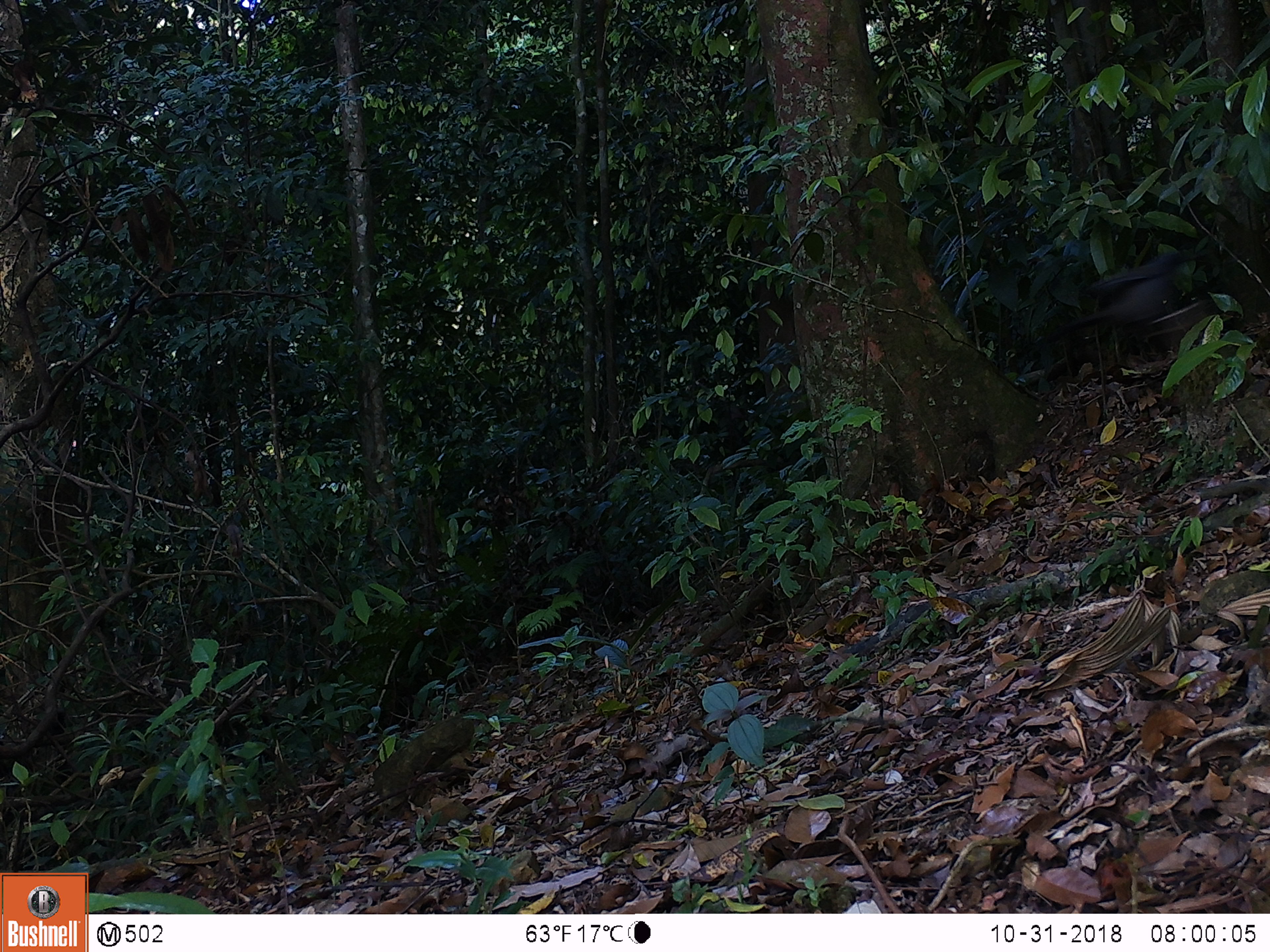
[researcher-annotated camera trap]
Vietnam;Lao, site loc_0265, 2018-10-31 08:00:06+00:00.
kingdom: Animalia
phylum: Chordata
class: Aves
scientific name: Aves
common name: bird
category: unidentified bird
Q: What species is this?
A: Unidentified bird (bird) (Aves).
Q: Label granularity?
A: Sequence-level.